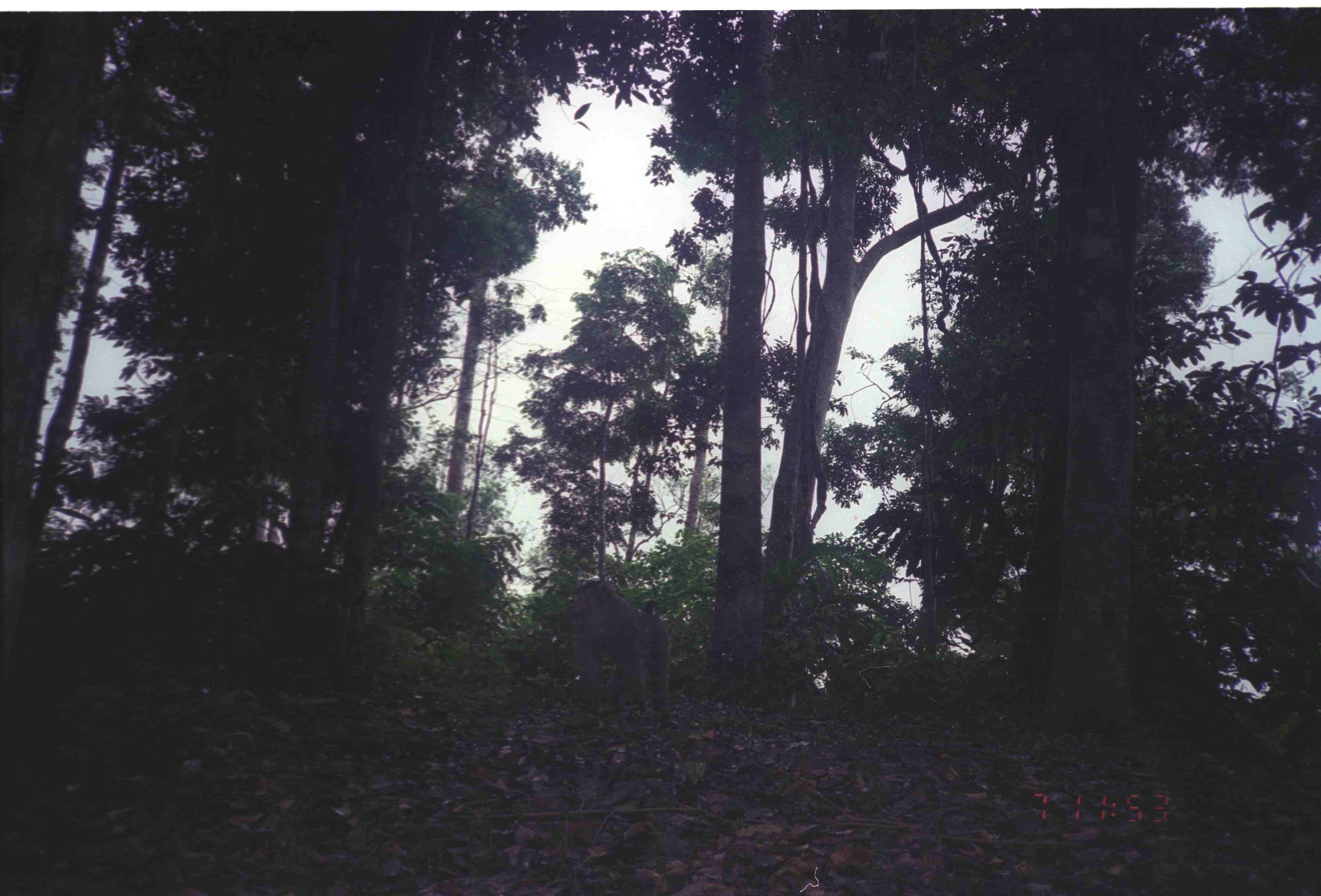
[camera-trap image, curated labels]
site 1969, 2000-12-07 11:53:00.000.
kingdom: Animalia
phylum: Chordata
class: Mammalia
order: Primates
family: Cercopithecidae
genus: Macaca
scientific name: Macaca nemestrina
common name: southern pig-tailed macaque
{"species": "Macaca nemestrina (southern pig-tailed macaque)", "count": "1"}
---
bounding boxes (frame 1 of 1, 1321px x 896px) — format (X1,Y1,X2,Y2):
macaca nemestrina: (568,580,669,719)